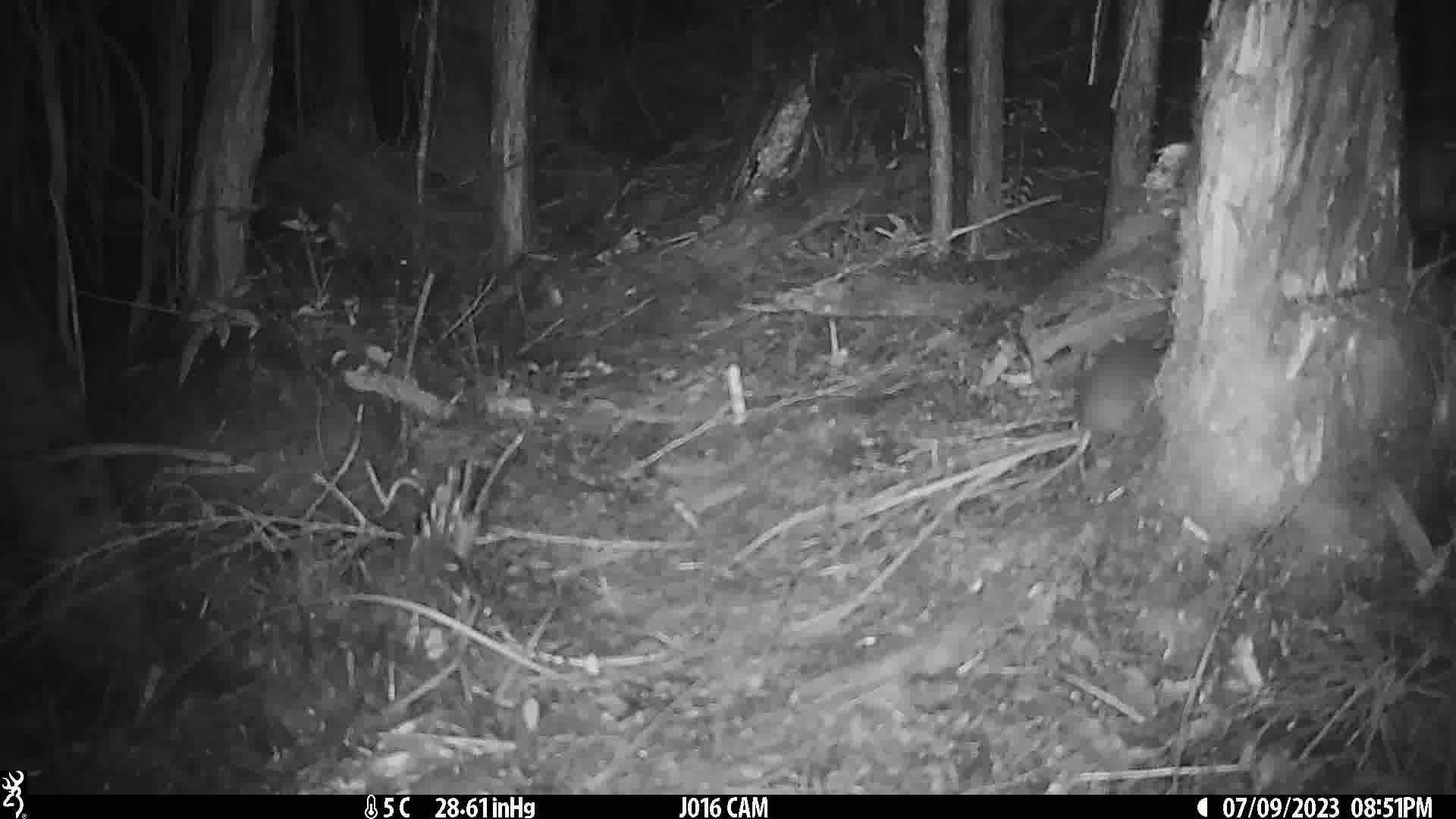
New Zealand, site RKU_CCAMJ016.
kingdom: Animalia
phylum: Chordata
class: Mammalia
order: Rodentia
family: Muridae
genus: Rattus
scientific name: Rattus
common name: rat